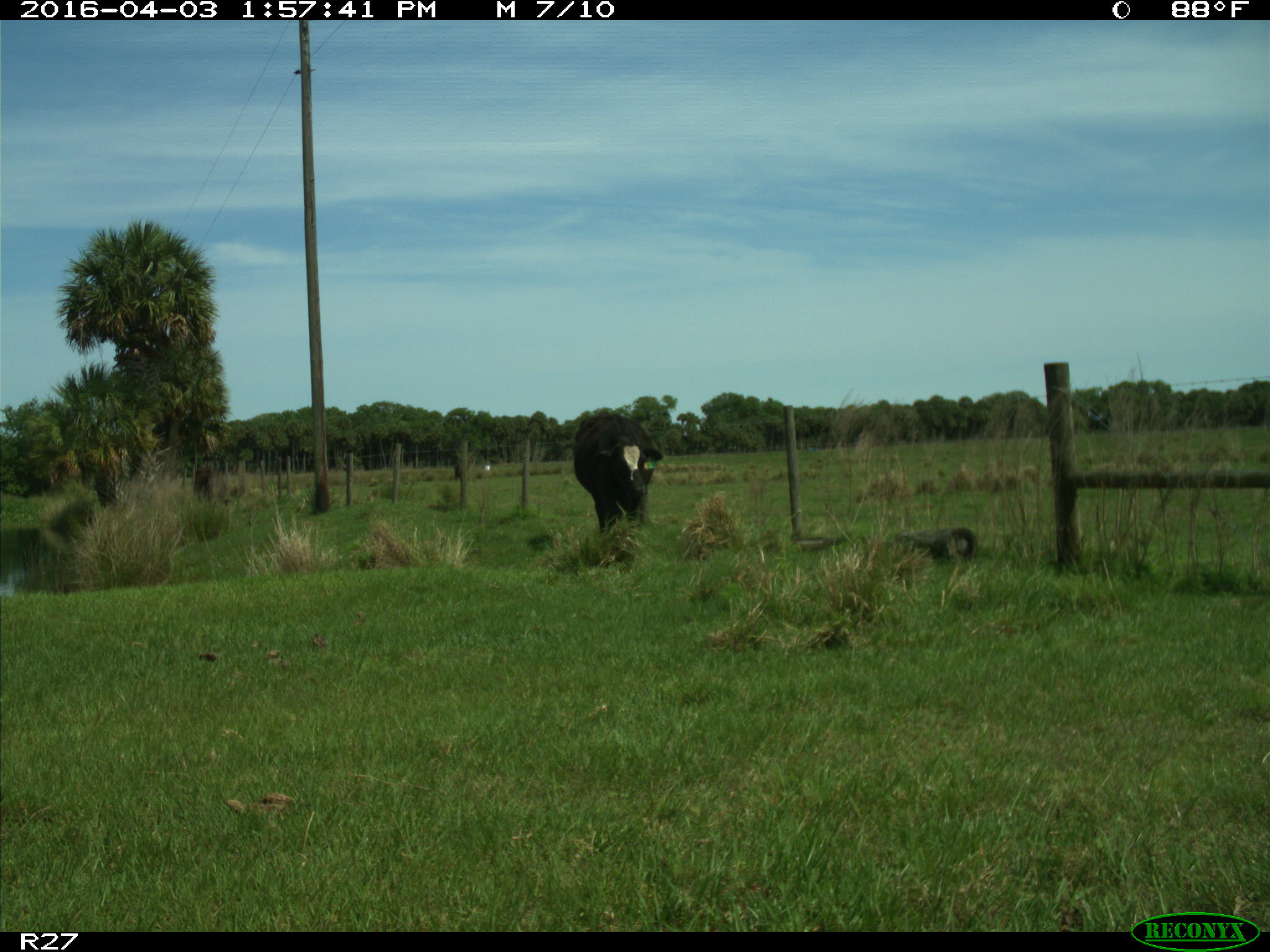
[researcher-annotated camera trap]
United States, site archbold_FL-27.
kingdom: Animalia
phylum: Chordata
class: Mammalia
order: Artiodactyla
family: Bovidae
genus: Bos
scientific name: Bos taurus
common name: domestic cow